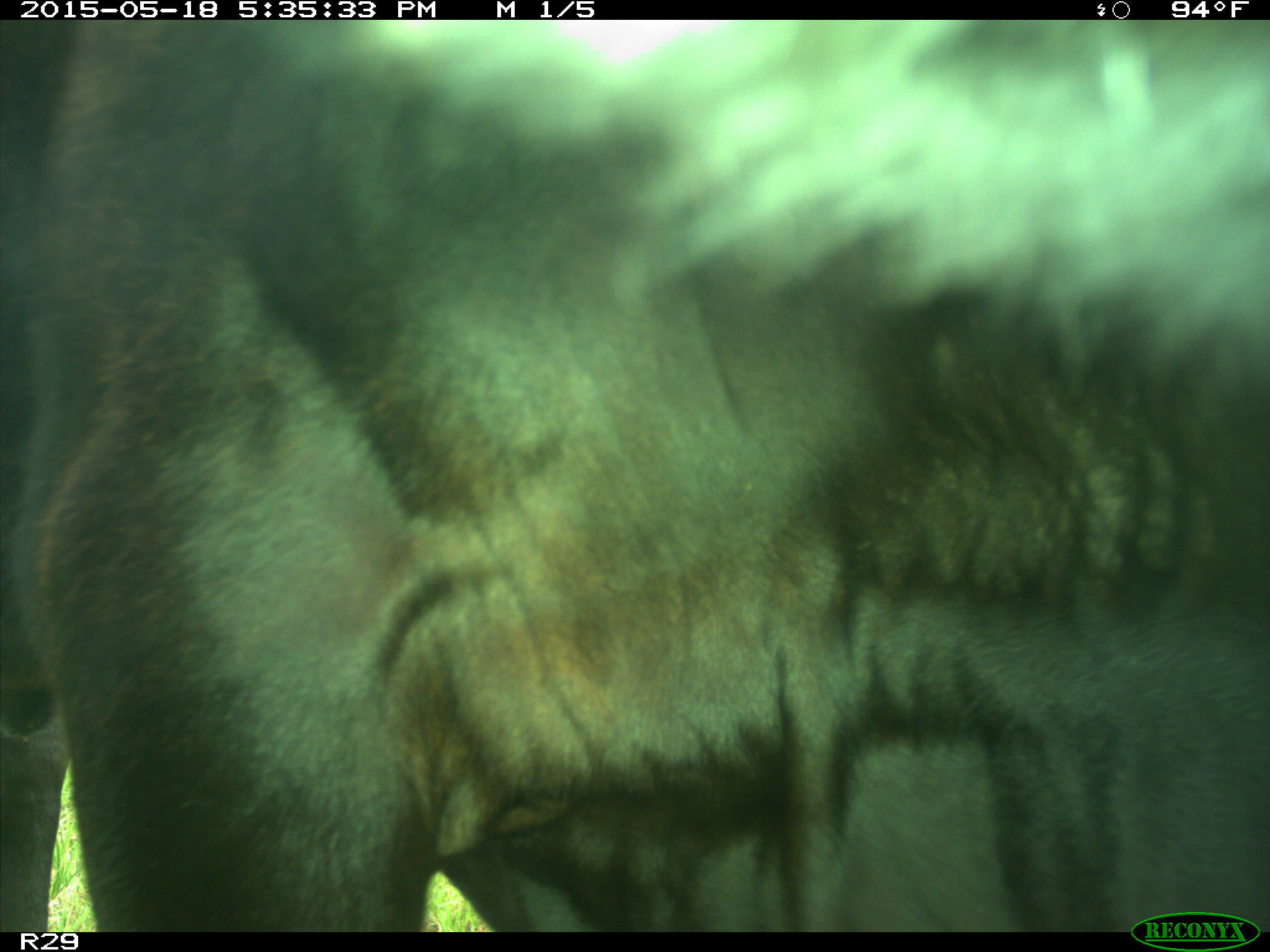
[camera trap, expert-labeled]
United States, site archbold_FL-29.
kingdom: Animalia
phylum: Chordata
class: Mammalia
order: Artiodactyla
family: Bovidae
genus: Bos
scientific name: Bos taurus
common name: domestic cow